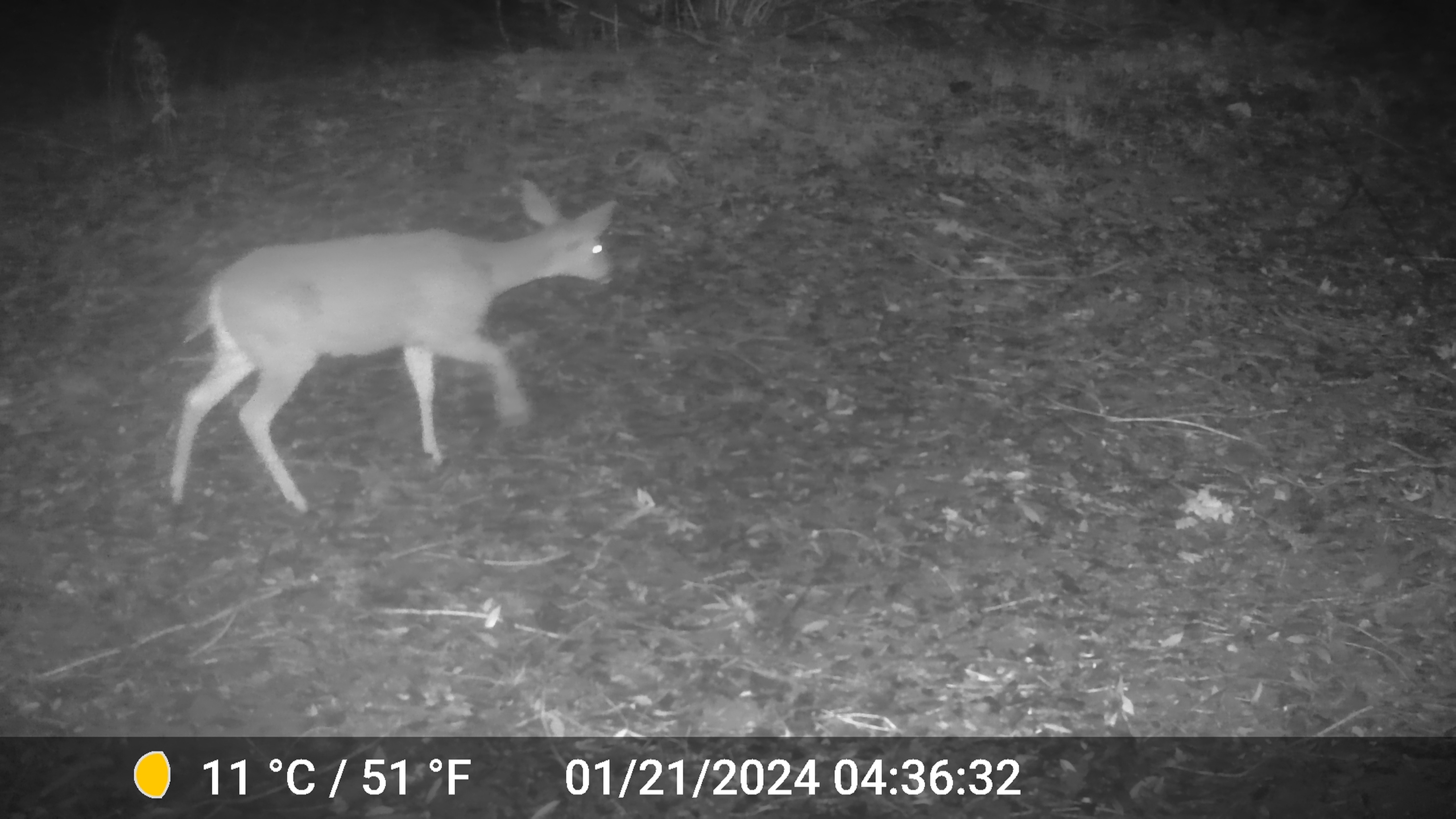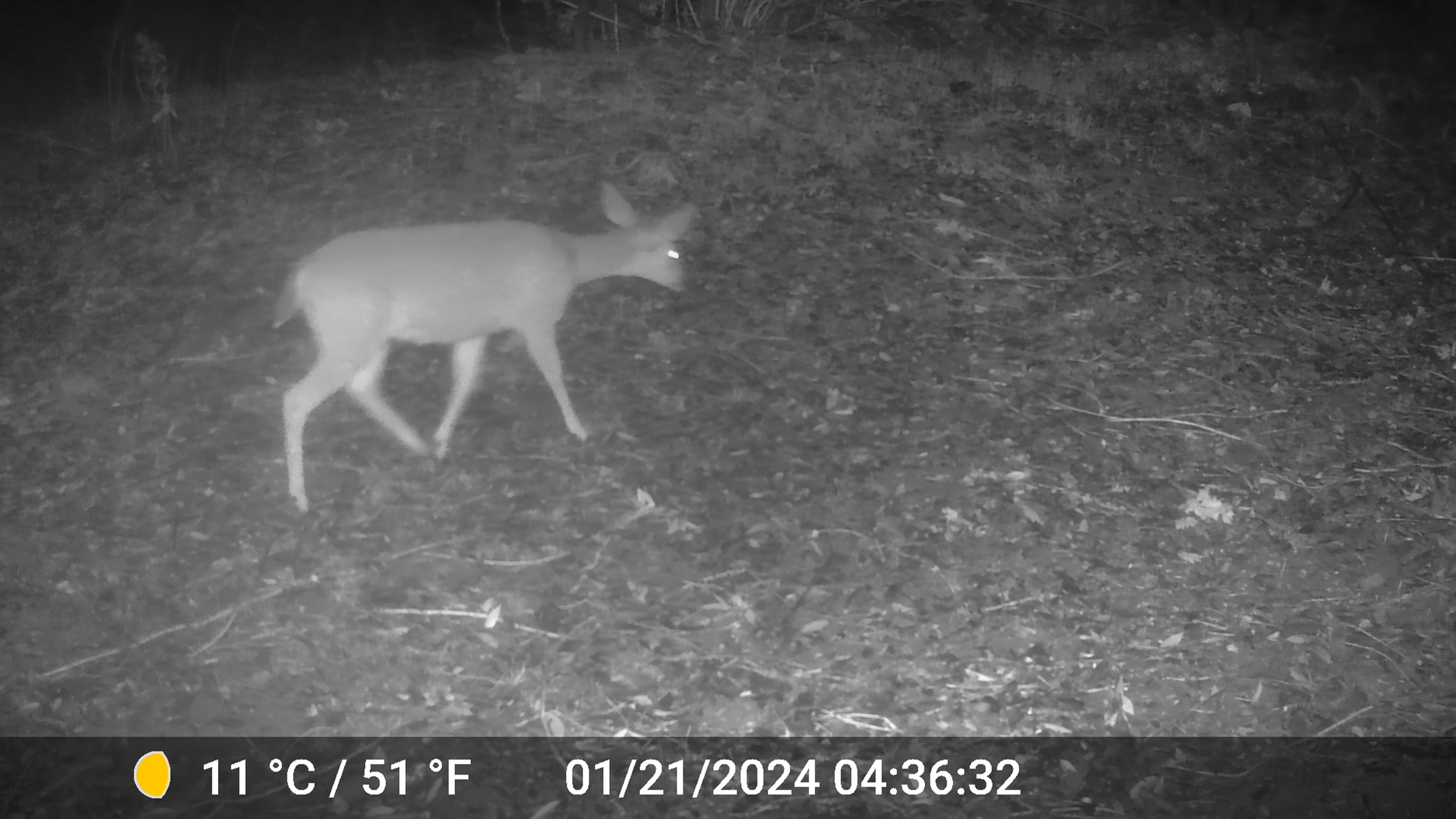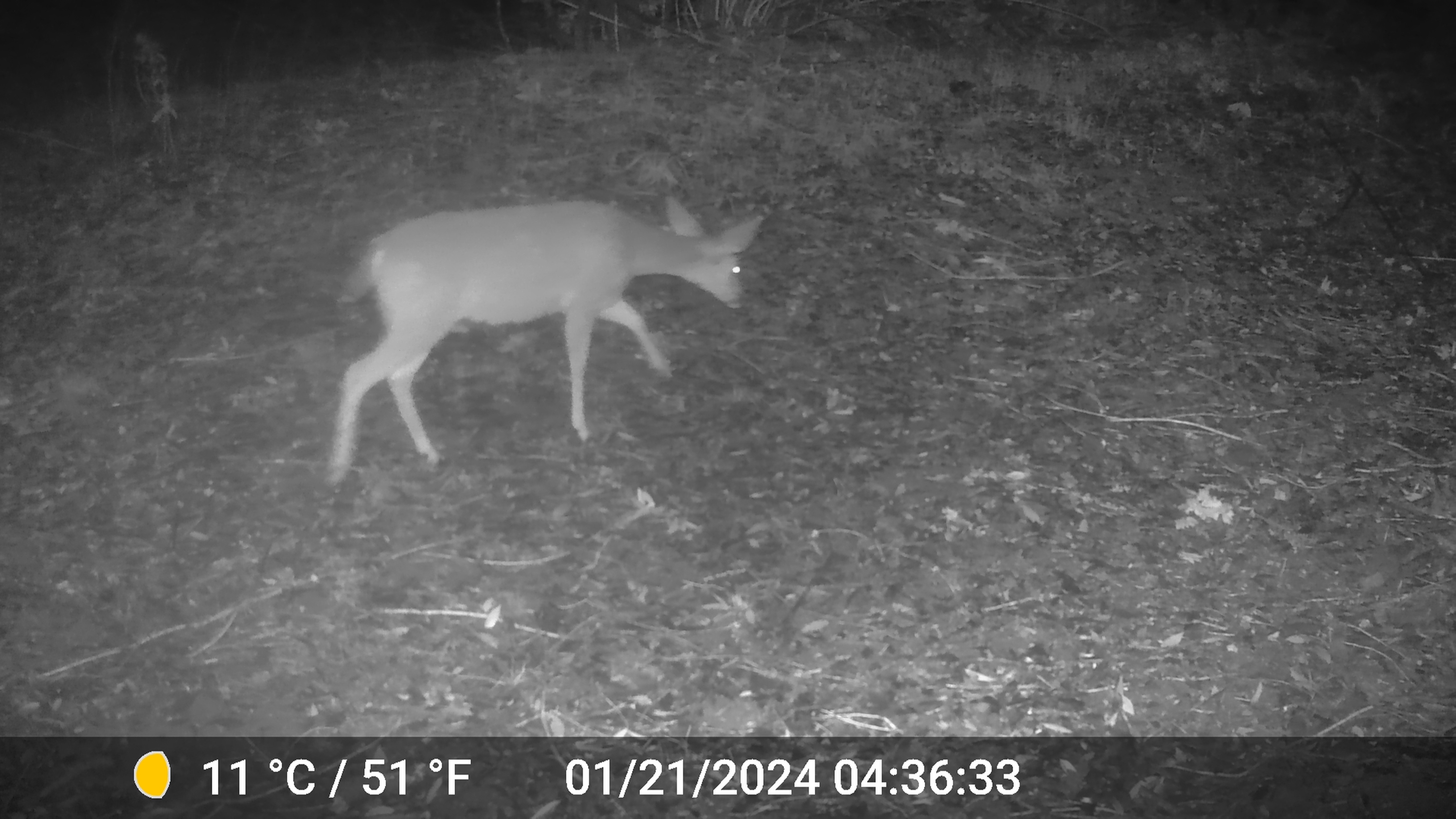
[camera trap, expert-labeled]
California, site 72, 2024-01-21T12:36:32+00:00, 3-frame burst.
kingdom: Animalia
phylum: Chordata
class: Mammalia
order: Artiodactyla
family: Cervidae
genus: Odocoileus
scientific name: Odocoileus hemionus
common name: mule deer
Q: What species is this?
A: Mule deer (Odocoileus hemionus).